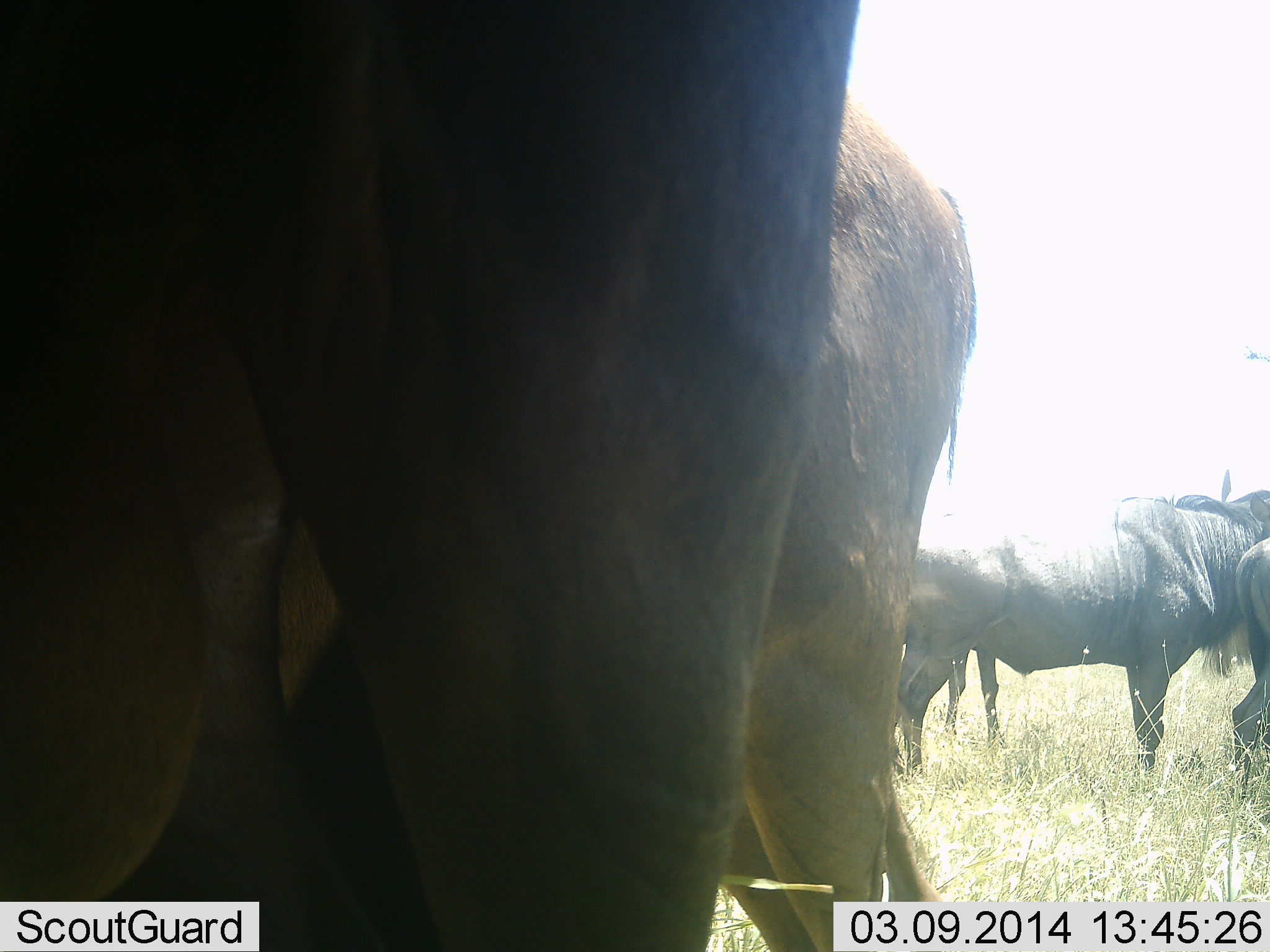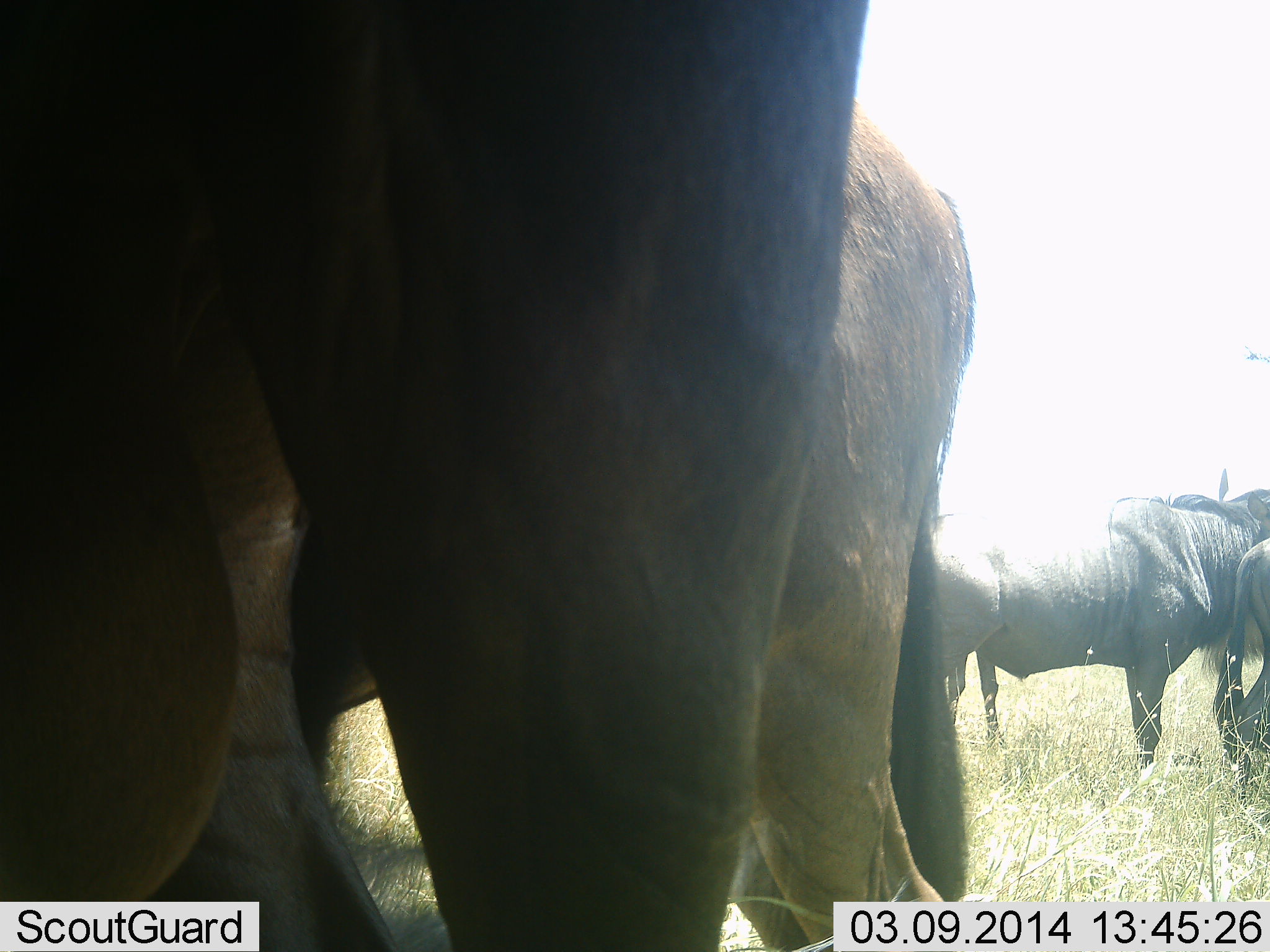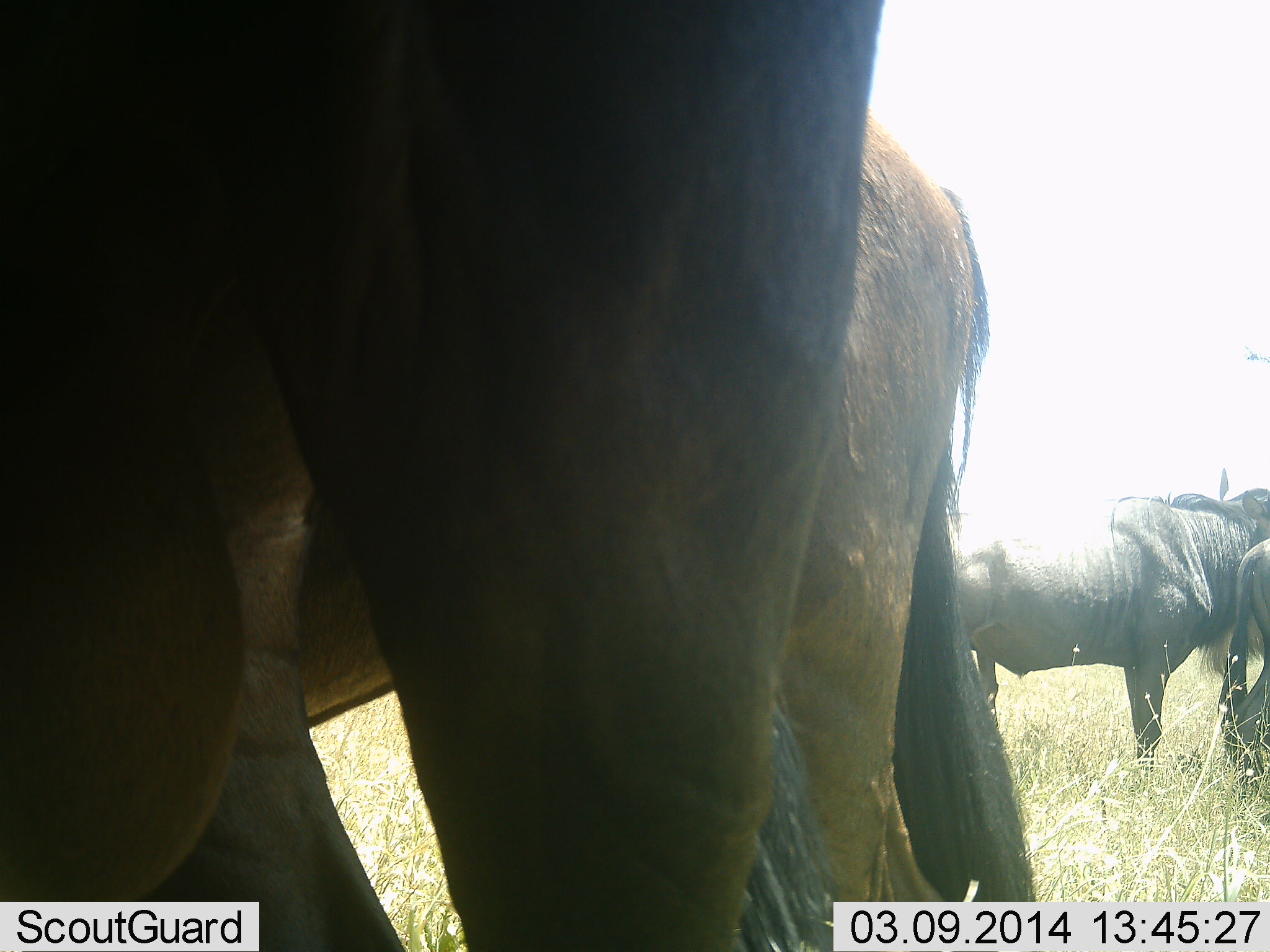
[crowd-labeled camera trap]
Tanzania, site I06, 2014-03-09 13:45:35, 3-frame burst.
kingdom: Animalia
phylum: Chordata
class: Mammalia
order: Artiodactyla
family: Bovidae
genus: Connochaetes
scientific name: Connochaetes taurinus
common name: blue wildebeest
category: wildebeest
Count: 5.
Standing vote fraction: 100%.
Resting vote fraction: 0%.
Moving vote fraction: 0%.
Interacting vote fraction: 10%.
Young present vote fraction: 0%.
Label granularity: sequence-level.